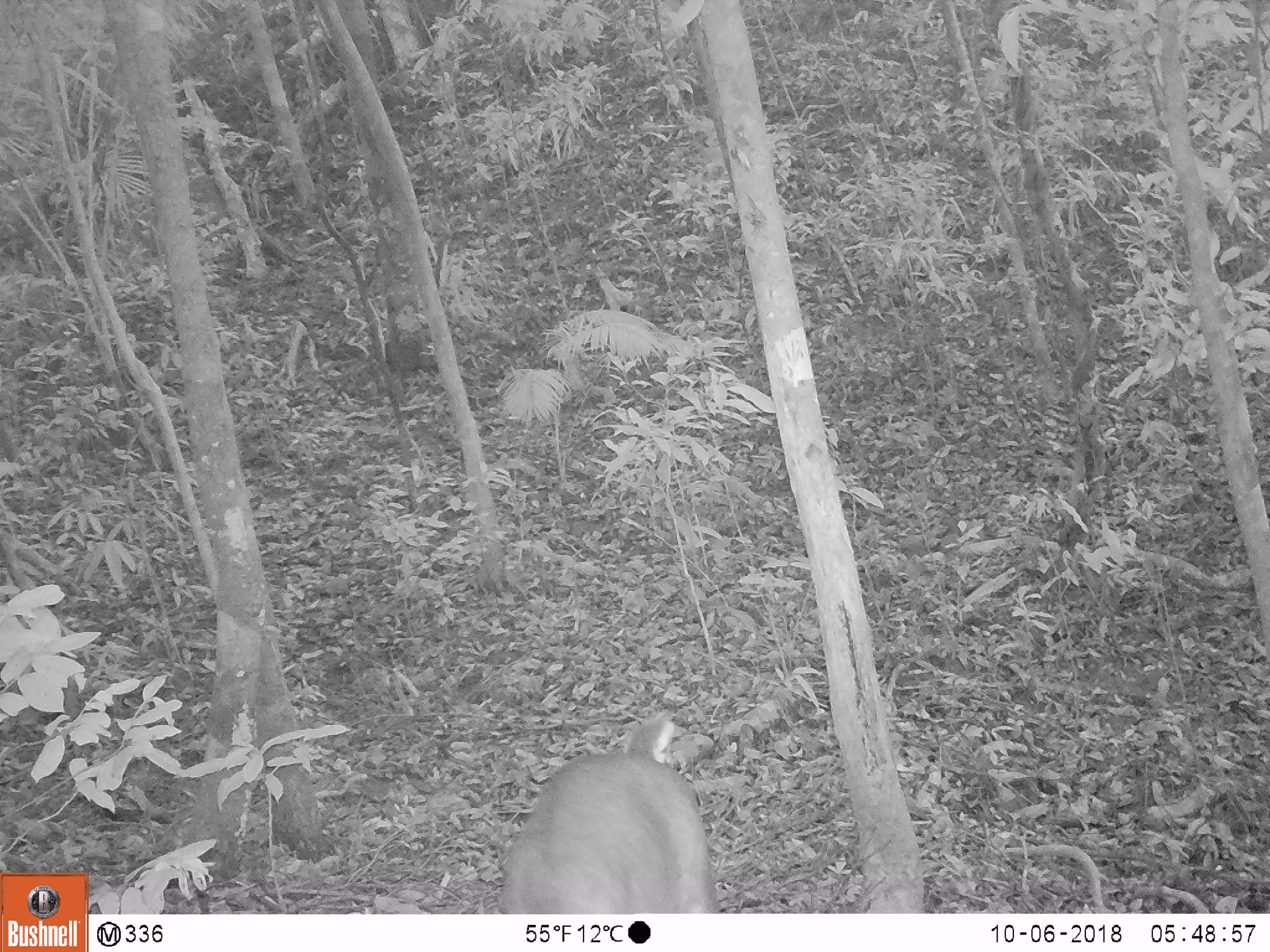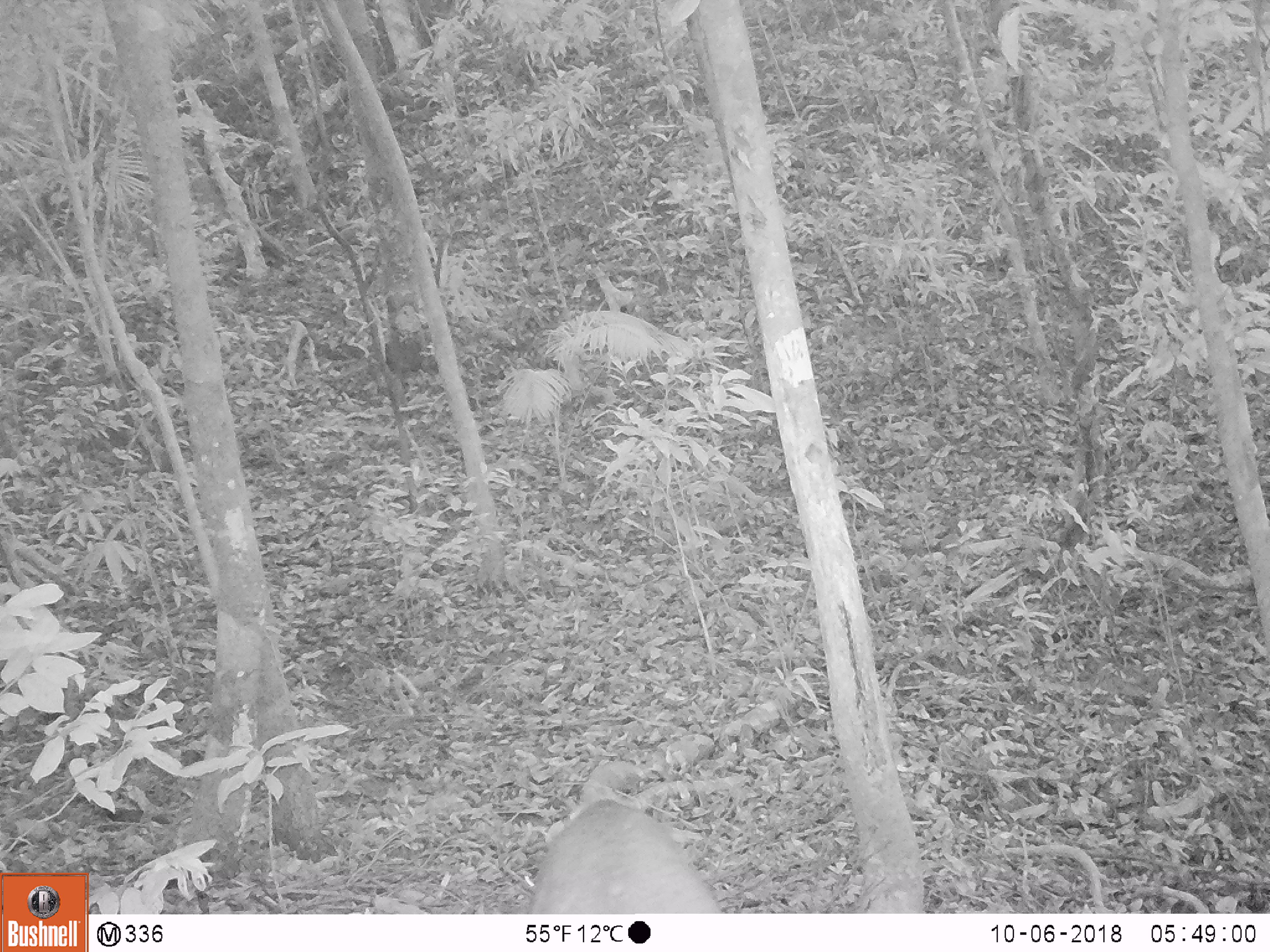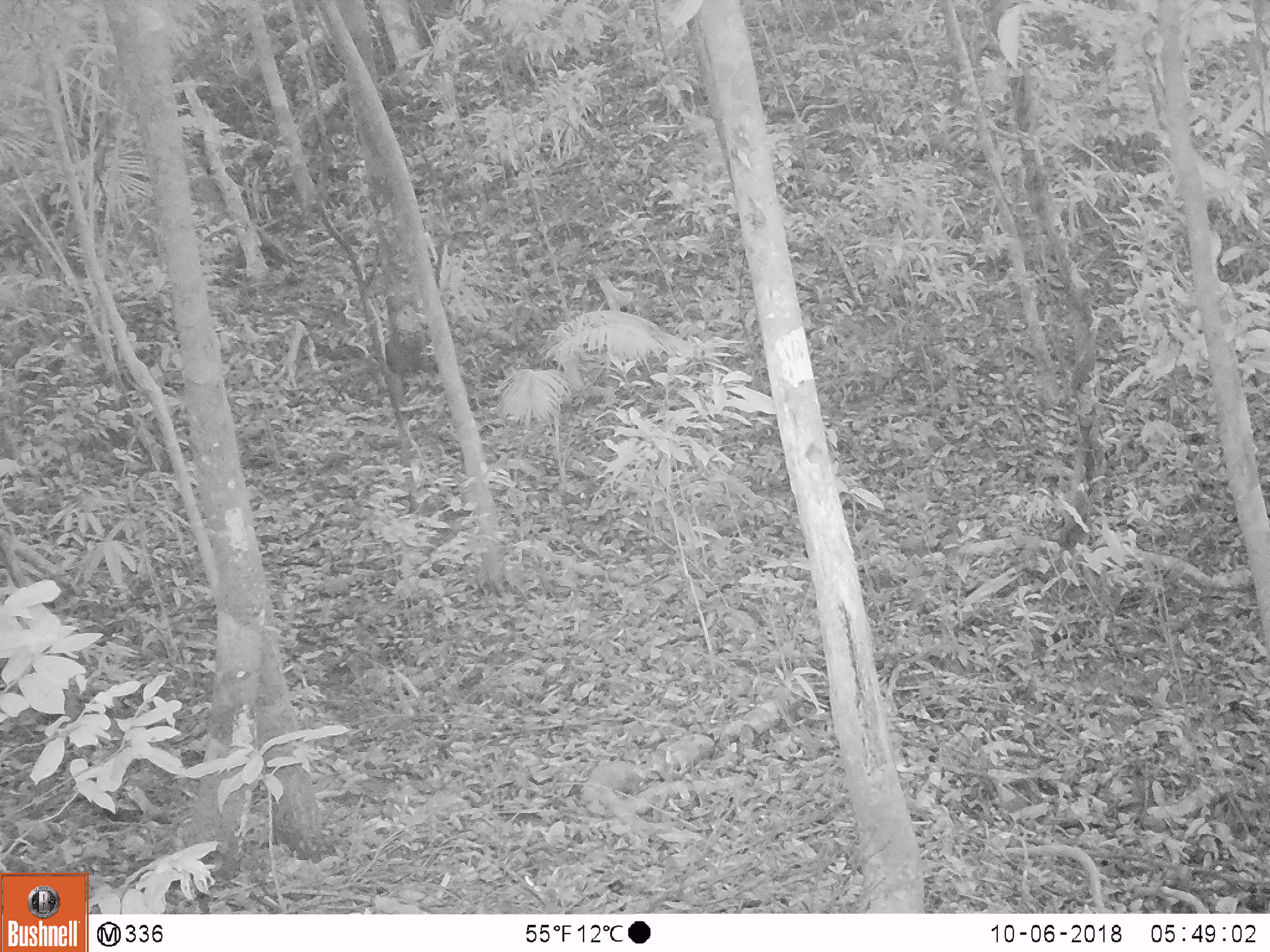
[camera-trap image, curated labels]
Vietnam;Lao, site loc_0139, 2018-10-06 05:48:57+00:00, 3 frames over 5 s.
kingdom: Animalia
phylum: Chordata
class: Mammalia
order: Artiodactyla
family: Cervidae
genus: Muntiacus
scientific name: Muntiacus rooseveltorum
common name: roosevelt's muntjac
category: roosevelts muntjac group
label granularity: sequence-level